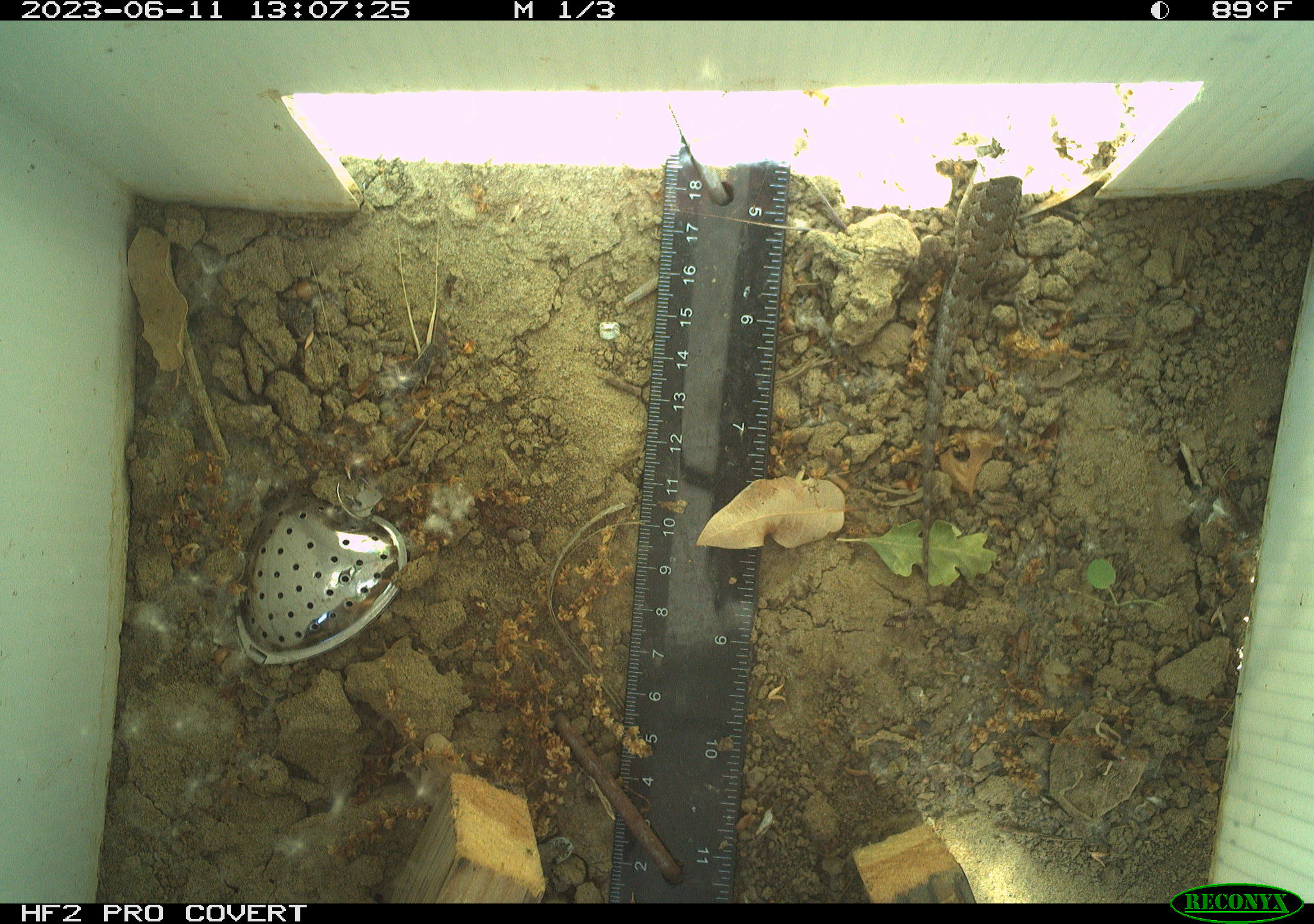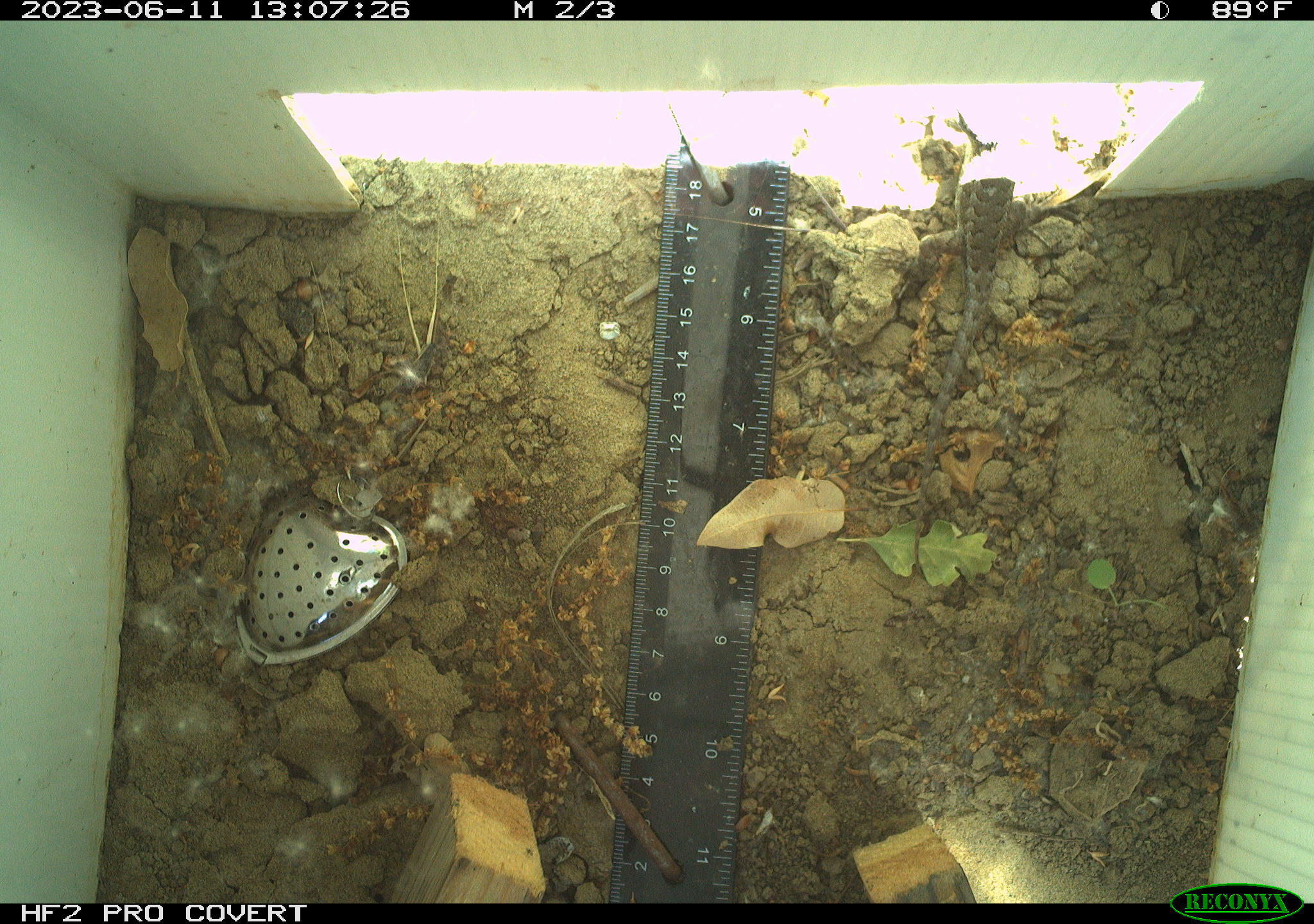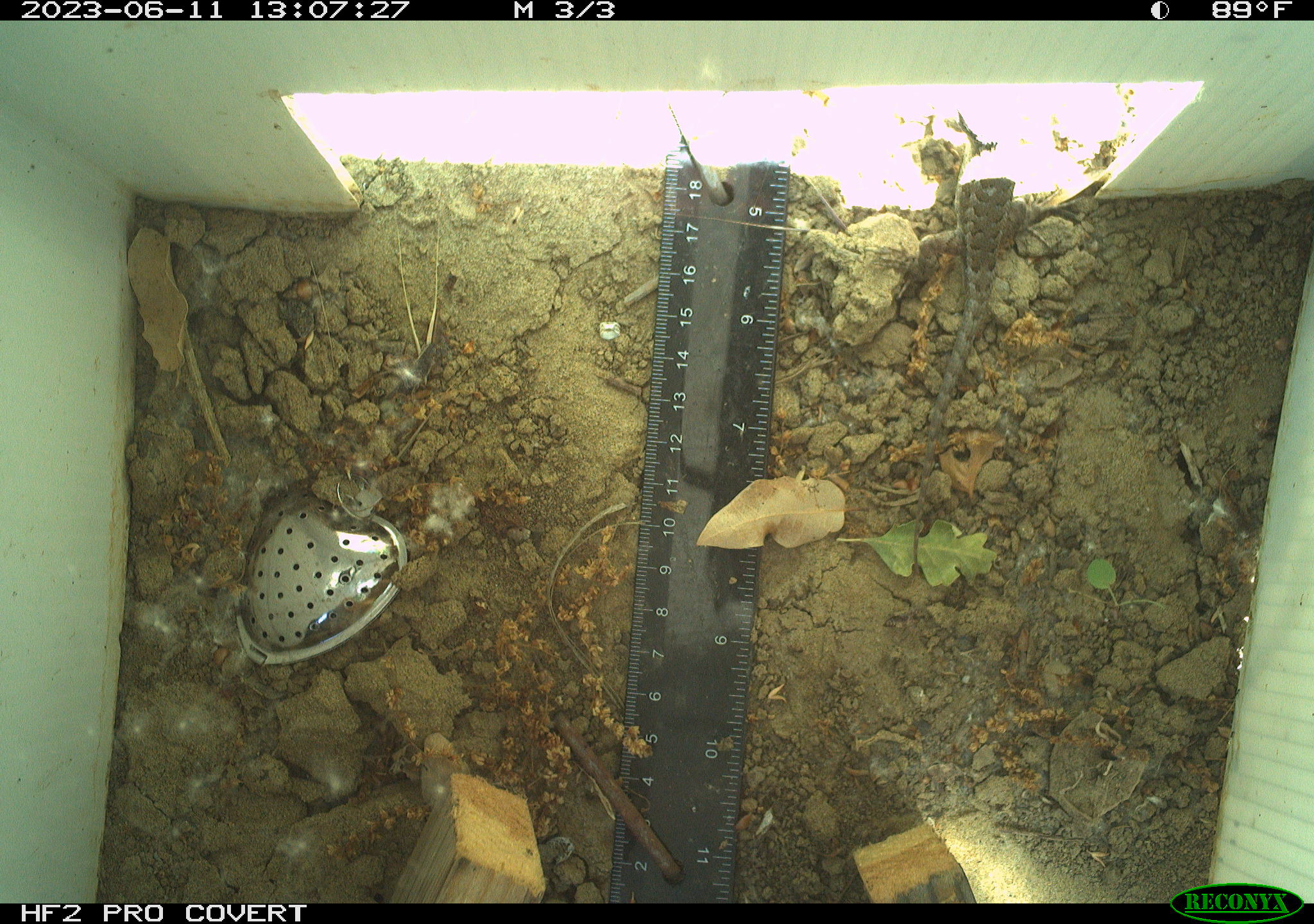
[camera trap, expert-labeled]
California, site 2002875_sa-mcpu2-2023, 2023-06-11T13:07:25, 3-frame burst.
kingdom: Animalia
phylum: Chordata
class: Reptilia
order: Squamata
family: Phrynosomatidae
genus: Sceloporus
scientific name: Sceloporus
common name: spiny lizards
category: sceloporus species